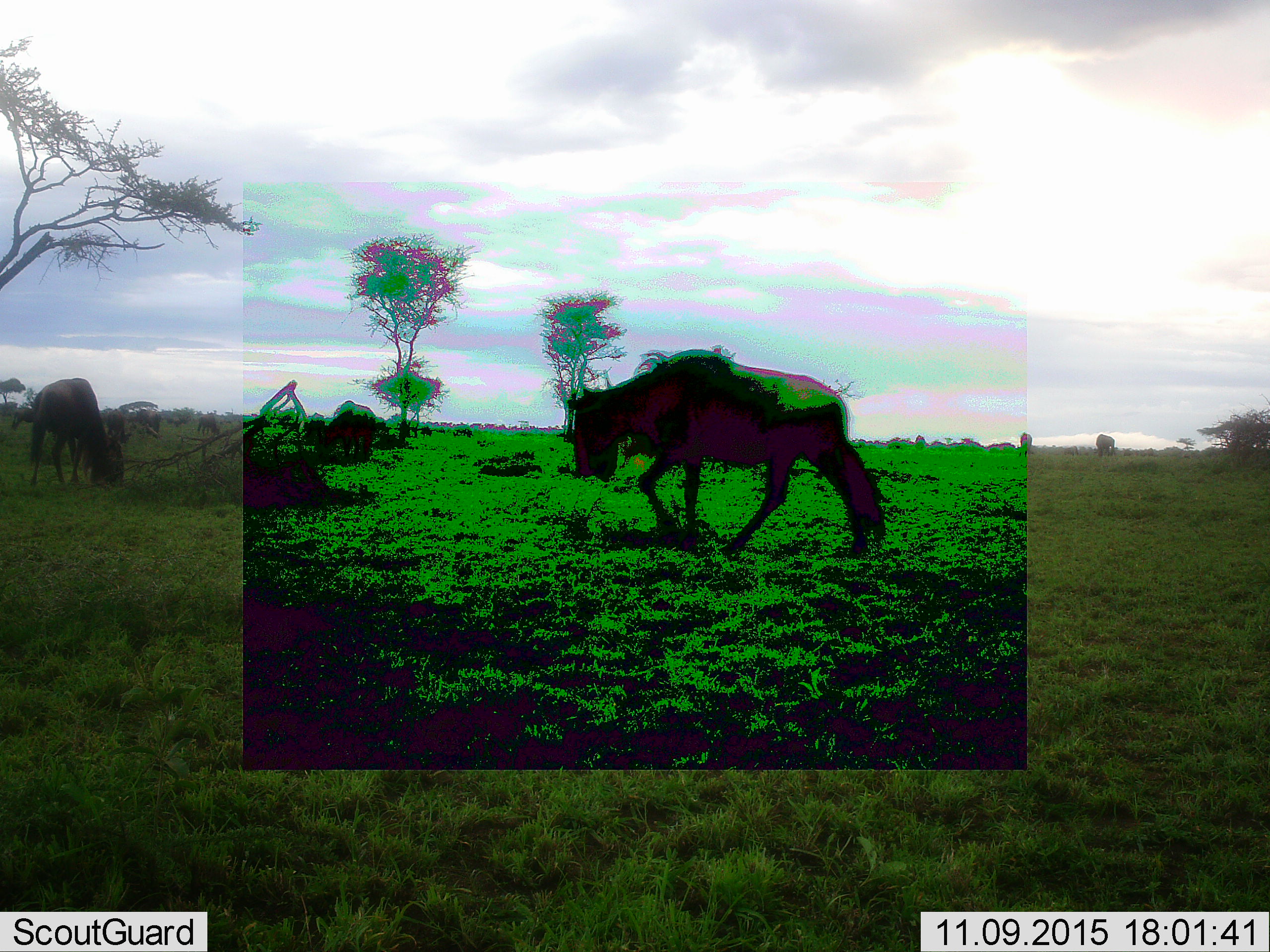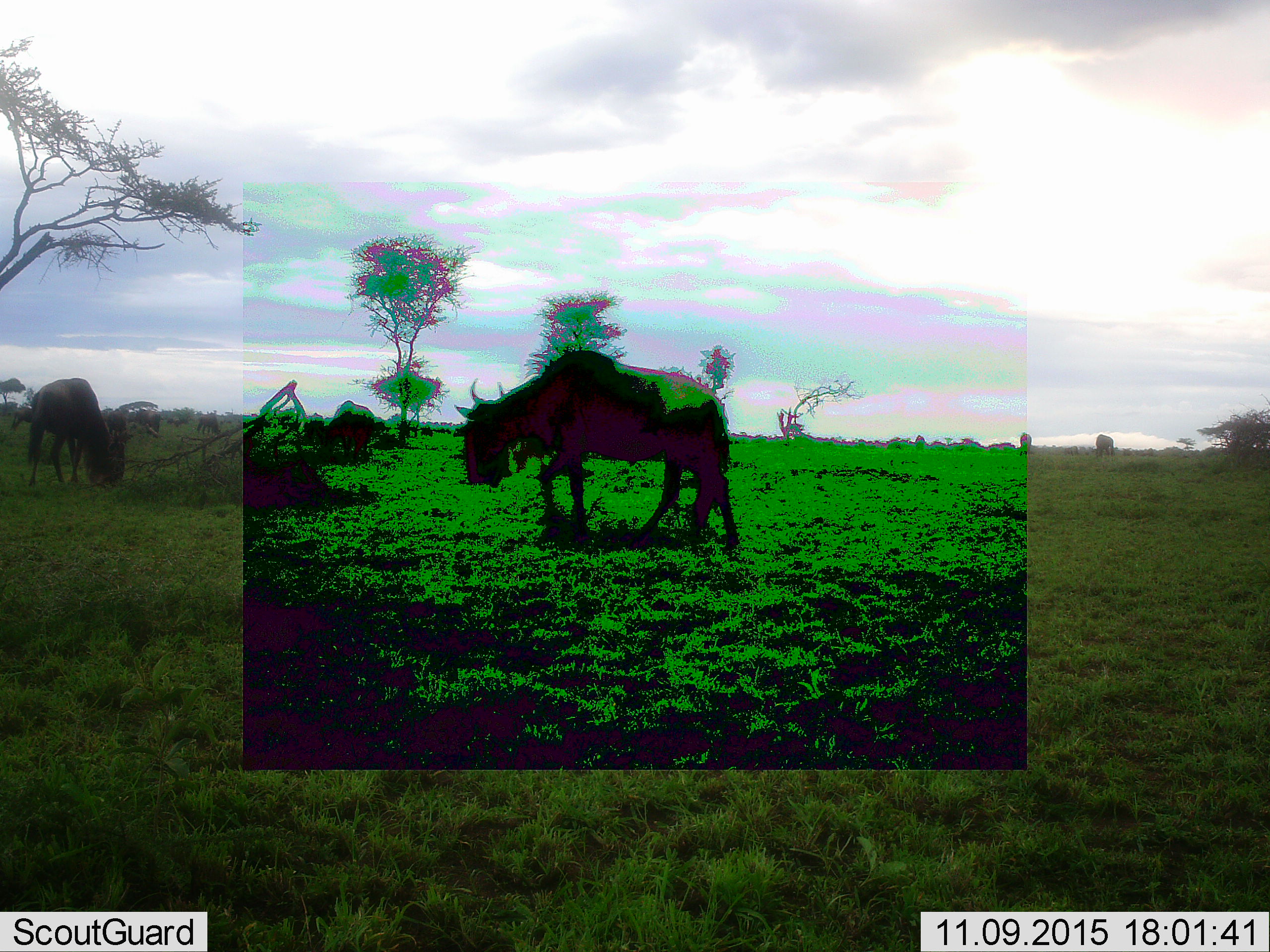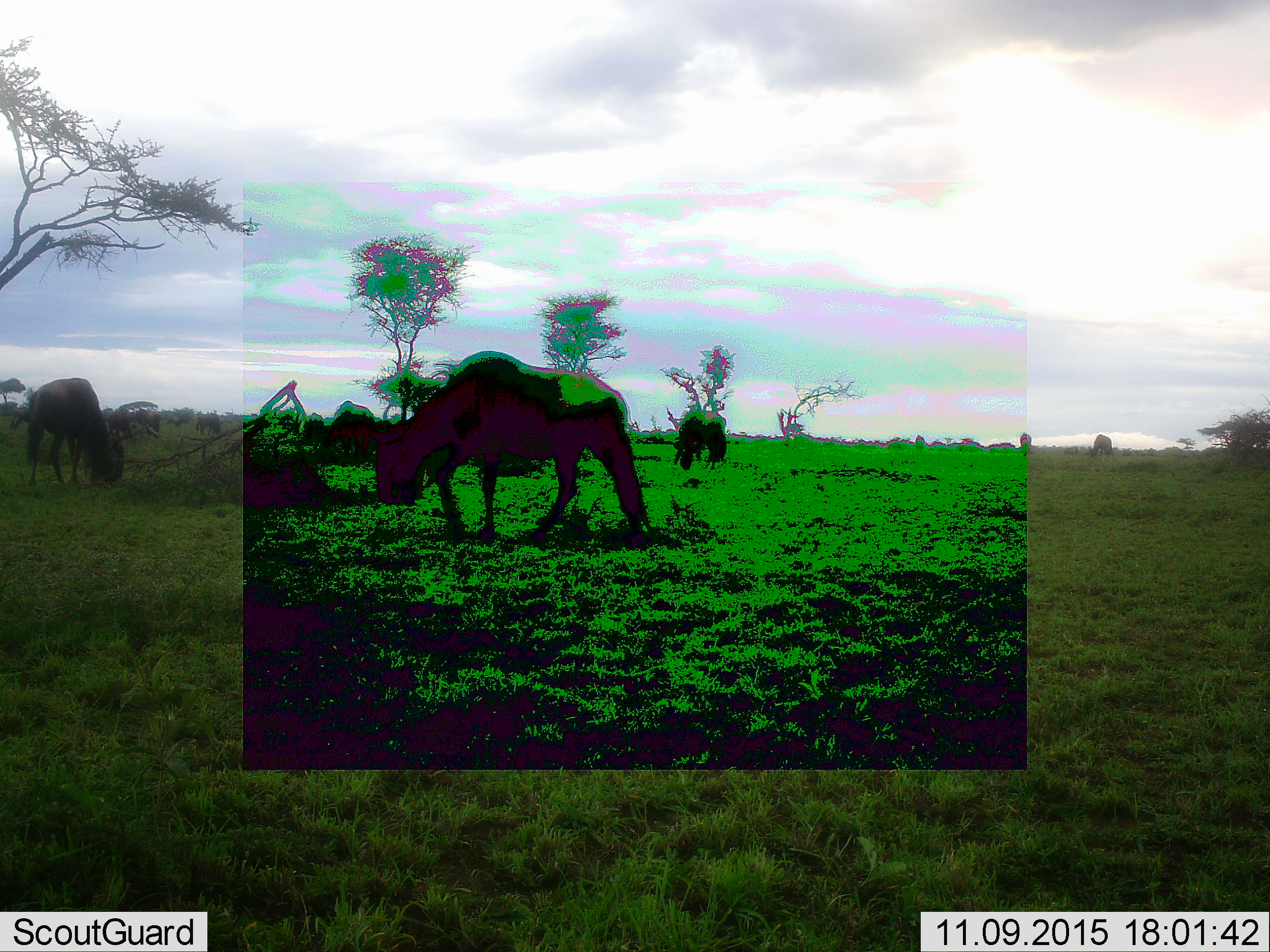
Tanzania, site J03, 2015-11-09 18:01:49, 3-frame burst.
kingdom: Animalia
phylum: Chordata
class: Mammalia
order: Artiodactyla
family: Bovidae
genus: Connochaetes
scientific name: Connochaetes taurinus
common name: blue wildebeest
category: wildebeest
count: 11-50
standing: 50%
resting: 20%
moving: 90%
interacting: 20%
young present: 10%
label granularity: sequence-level